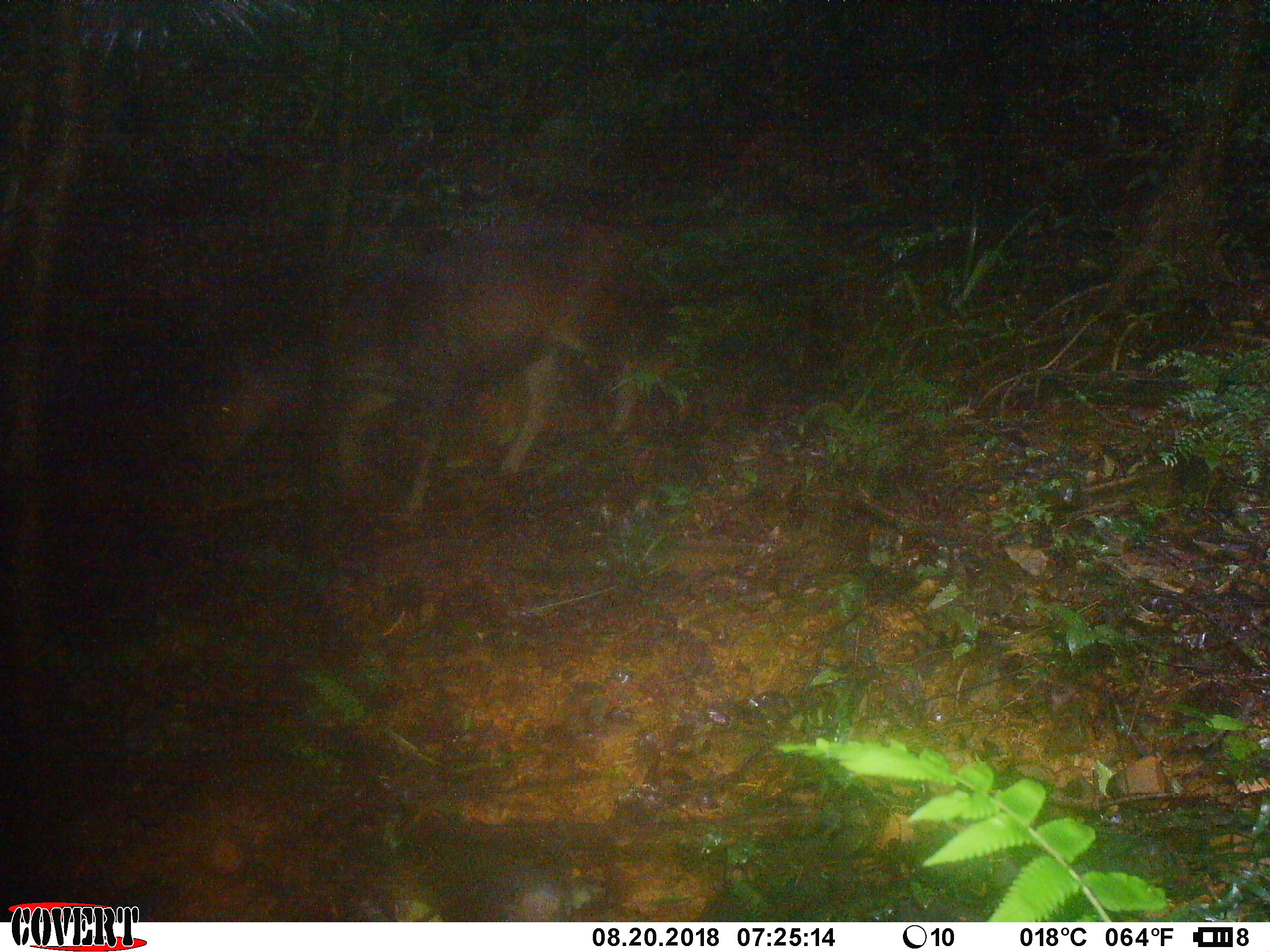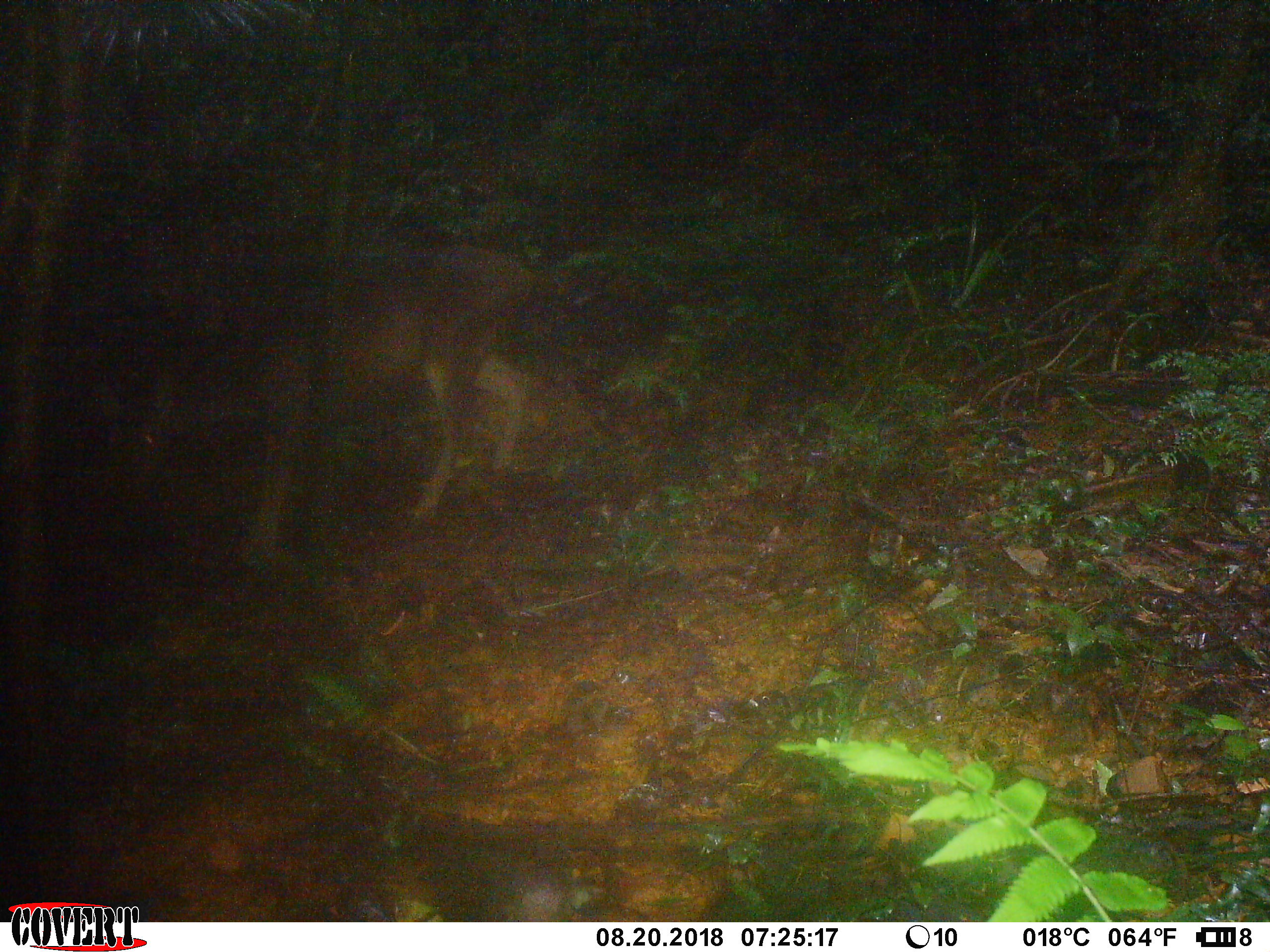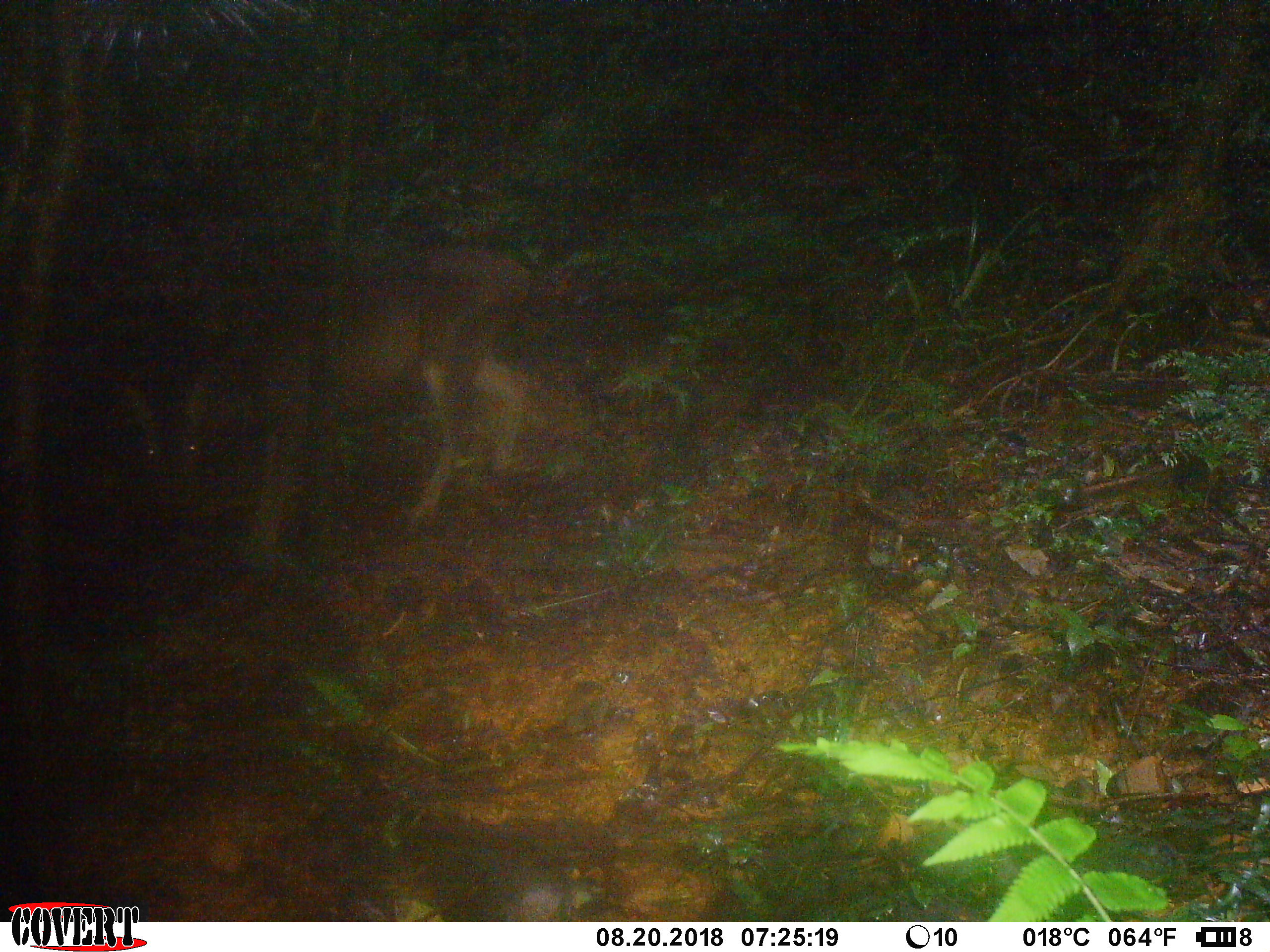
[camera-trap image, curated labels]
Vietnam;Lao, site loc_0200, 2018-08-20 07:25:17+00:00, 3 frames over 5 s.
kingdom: Animalia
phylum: Chordata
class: Mammalia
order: Artiodactyla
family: Cervidae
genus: Rusa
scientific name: Rusa unicolor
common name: sambar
Sambar (Rusa unicolor). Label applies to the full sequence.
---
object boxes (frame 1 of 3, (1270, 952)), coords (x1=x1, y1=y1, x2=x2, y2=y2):
sambar: (x1=186, y1=208, x2=646, y2=535)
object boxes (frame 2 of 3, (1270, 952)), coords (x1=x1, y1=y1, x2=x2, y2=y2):
sambar: (x1=112, y1=241, x2=535, y2=569)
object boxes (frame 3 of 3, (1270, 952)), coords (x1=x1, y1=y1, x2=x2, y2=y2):
sambar: (x1=114, y1=242, x2=532, y2=571)